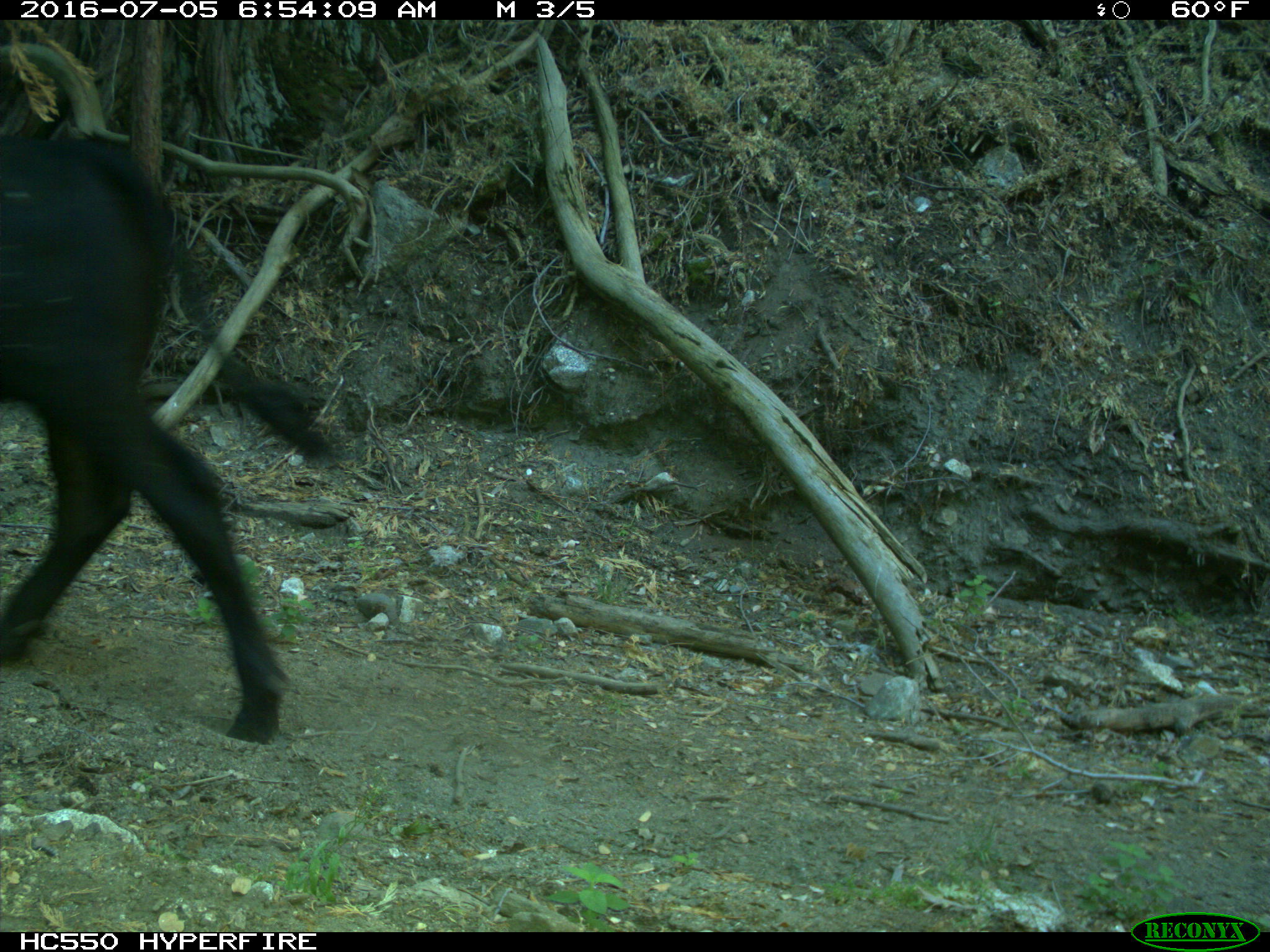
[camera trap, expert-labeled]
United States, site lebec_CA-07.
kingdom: Animalia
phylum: Chordata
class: Mammalia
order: Artiodactyla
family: Bovidae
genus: Bos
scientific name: Bos taurus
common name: domestic cow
Bos taurus (domestic cow).